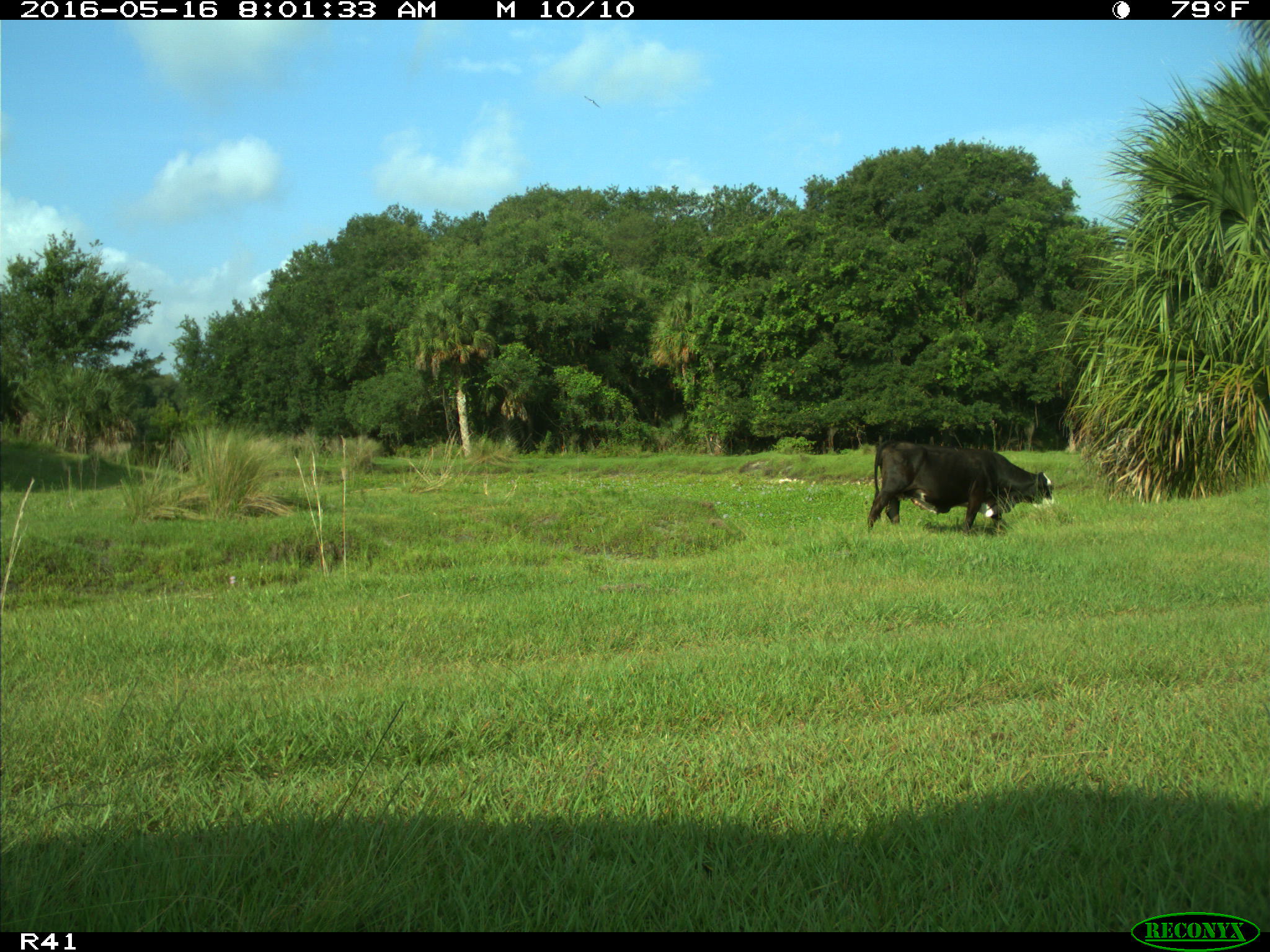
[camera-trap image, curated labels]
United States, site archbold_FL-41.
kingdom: Animalia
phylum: Chordata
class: Mammalia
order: Artiodactyla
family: Bovidae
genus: Bos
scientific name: Bos taurus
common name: domestic cow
Bos taurus (domestic cow).